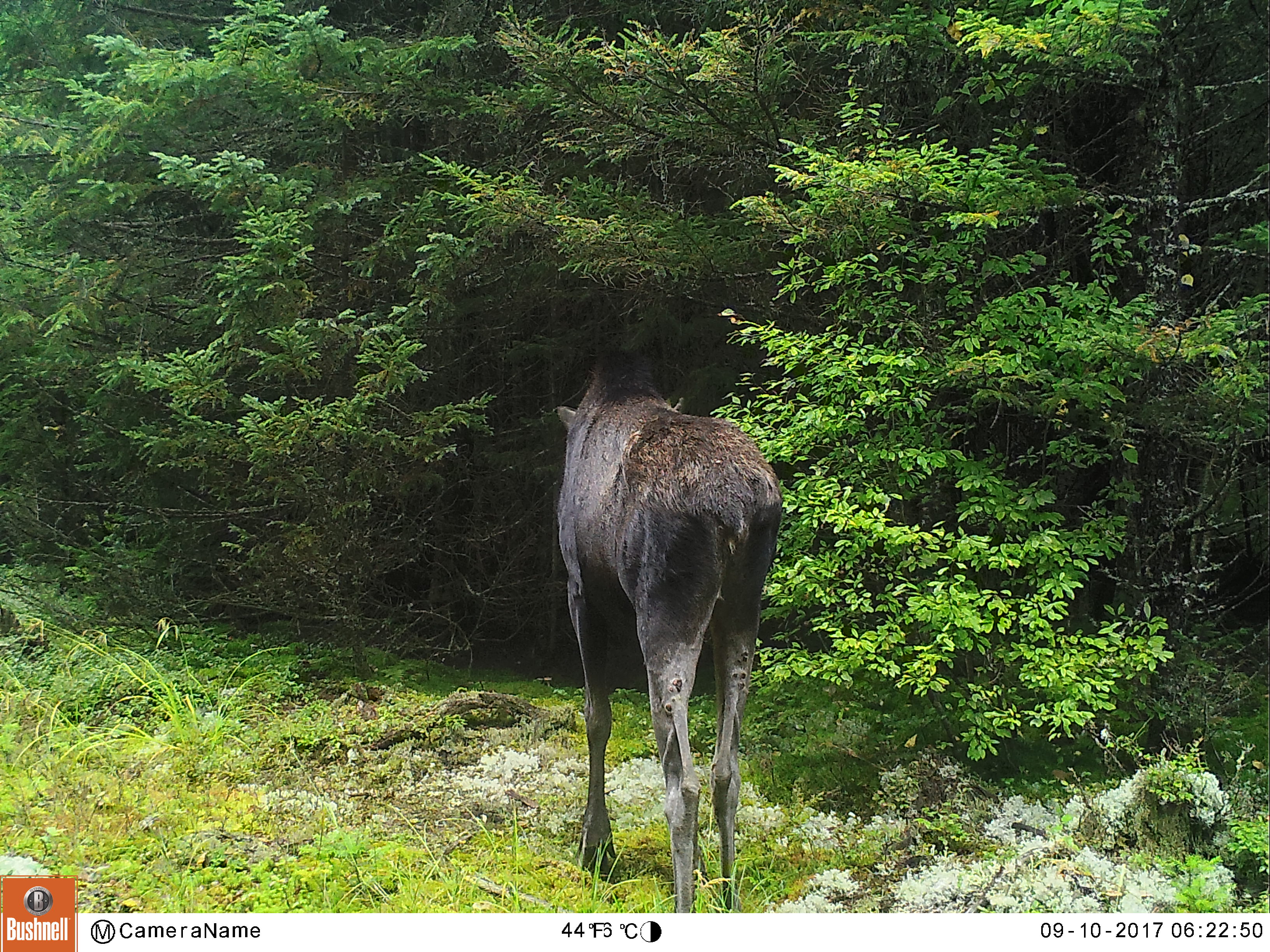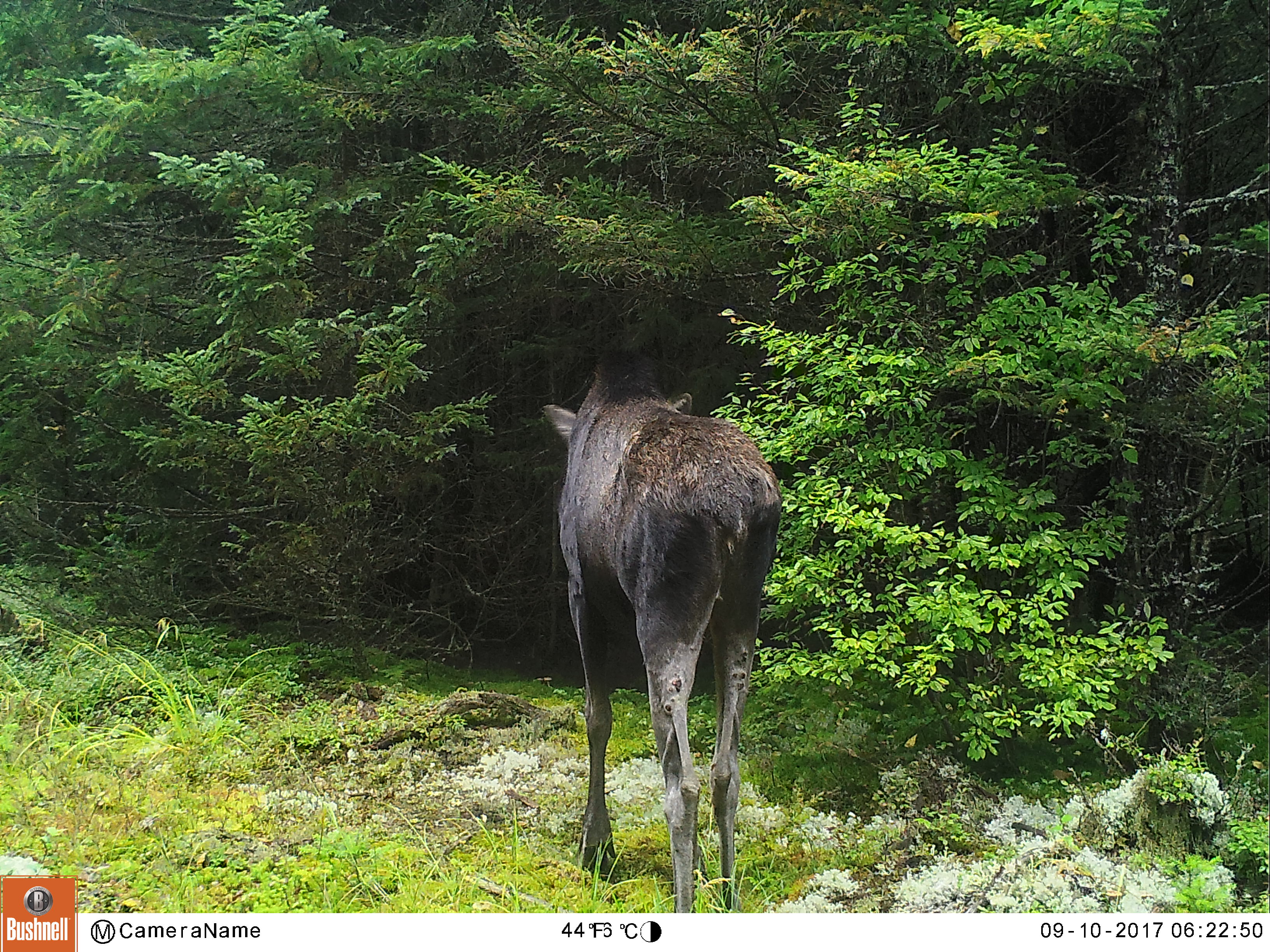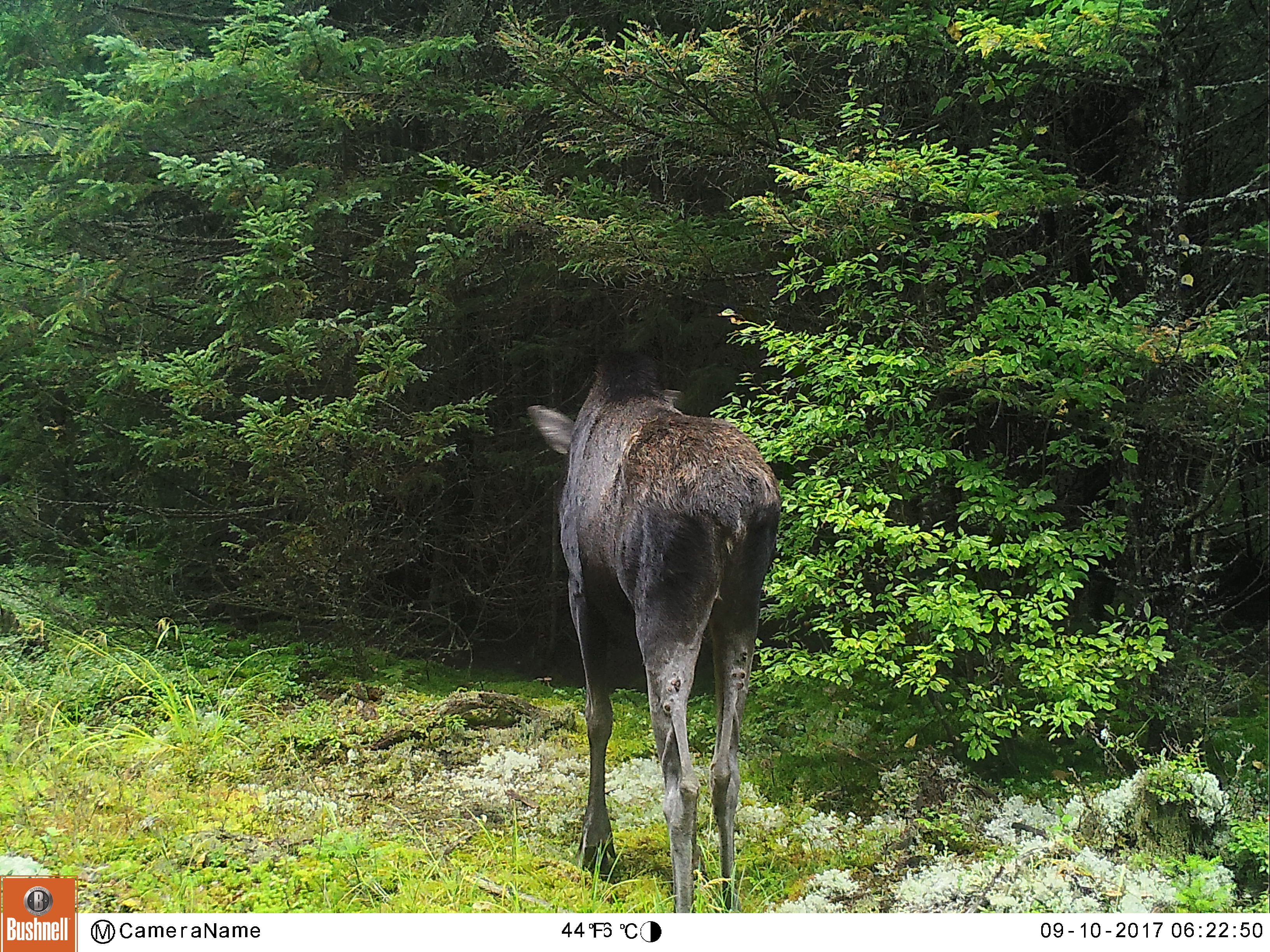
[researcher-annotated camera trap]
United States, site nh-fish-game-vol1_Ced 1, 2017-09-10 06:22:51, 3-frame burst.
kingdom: Animalia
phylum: Chordata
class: Mammalia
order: Artiodactyla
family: Cervidae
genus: Alces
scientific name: Alces alces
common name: moose